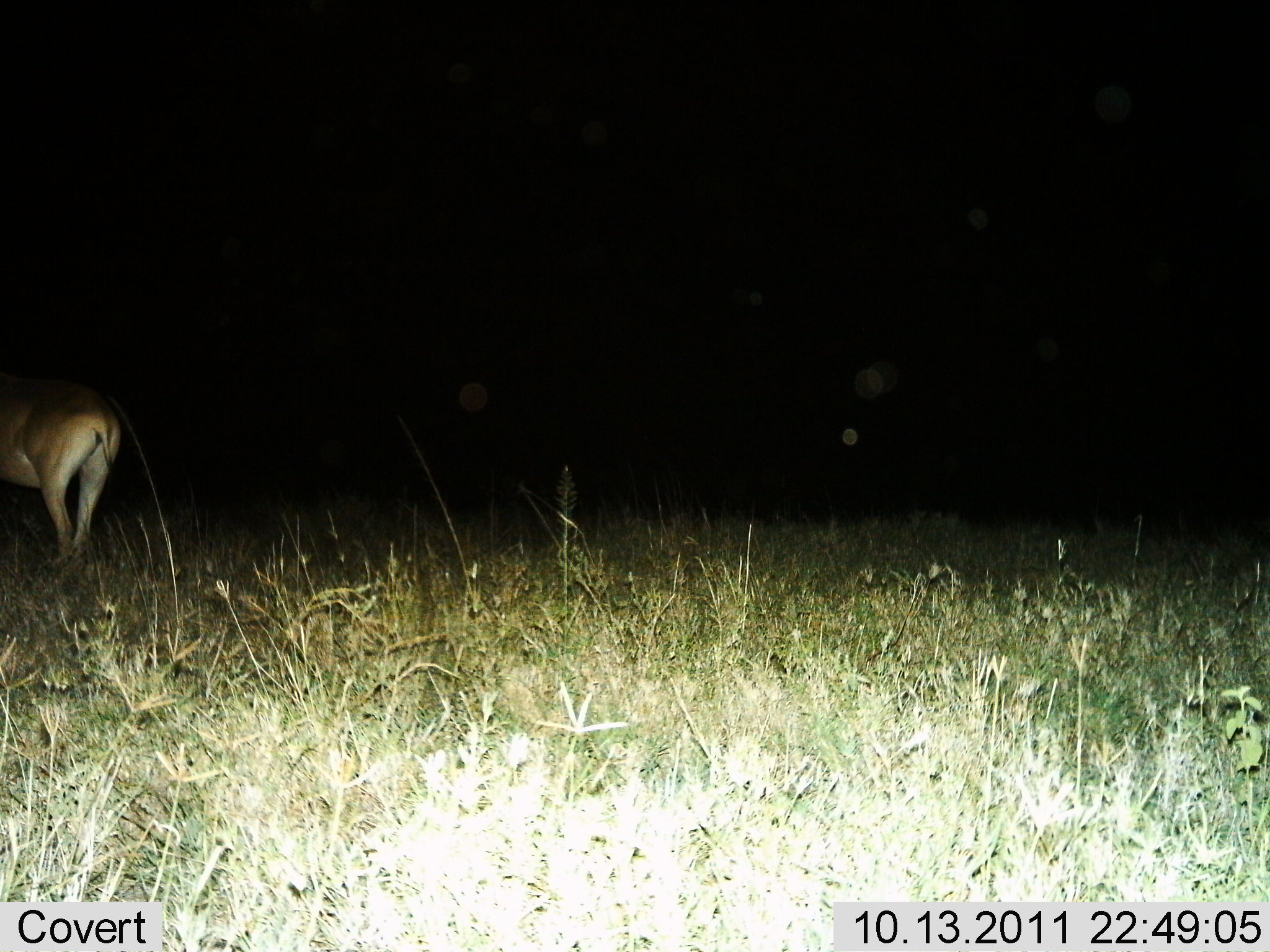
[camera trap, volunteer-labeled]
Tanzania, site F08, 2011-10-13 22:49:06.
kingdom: Animalia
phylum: Chordata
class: Mammalia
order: Artiodactyla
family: Bovidae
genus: Alcelaphus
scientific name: Alcelaphus buselaphus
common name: hartebeest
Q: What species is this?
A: Hartebeest (Alcelaphus buselaphus).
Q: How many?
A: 1.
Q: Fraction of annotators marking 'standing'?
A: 83%.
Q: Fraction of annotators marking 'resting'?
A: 0%.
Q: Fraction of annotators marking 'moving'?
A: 17%.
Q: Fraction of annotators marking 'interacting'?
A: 0%.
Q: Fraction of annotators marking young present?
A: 0%.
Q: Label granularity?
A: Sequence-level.